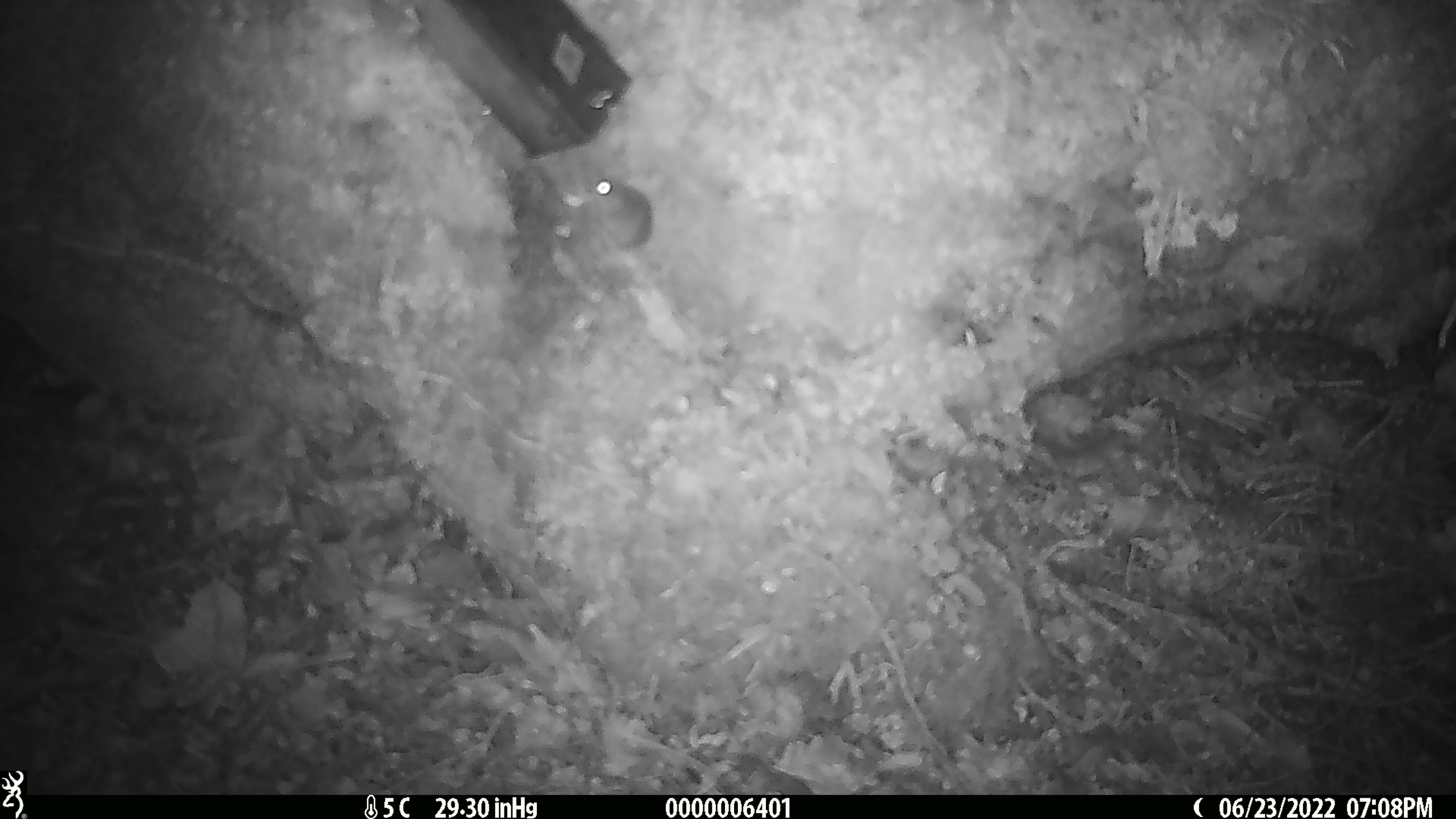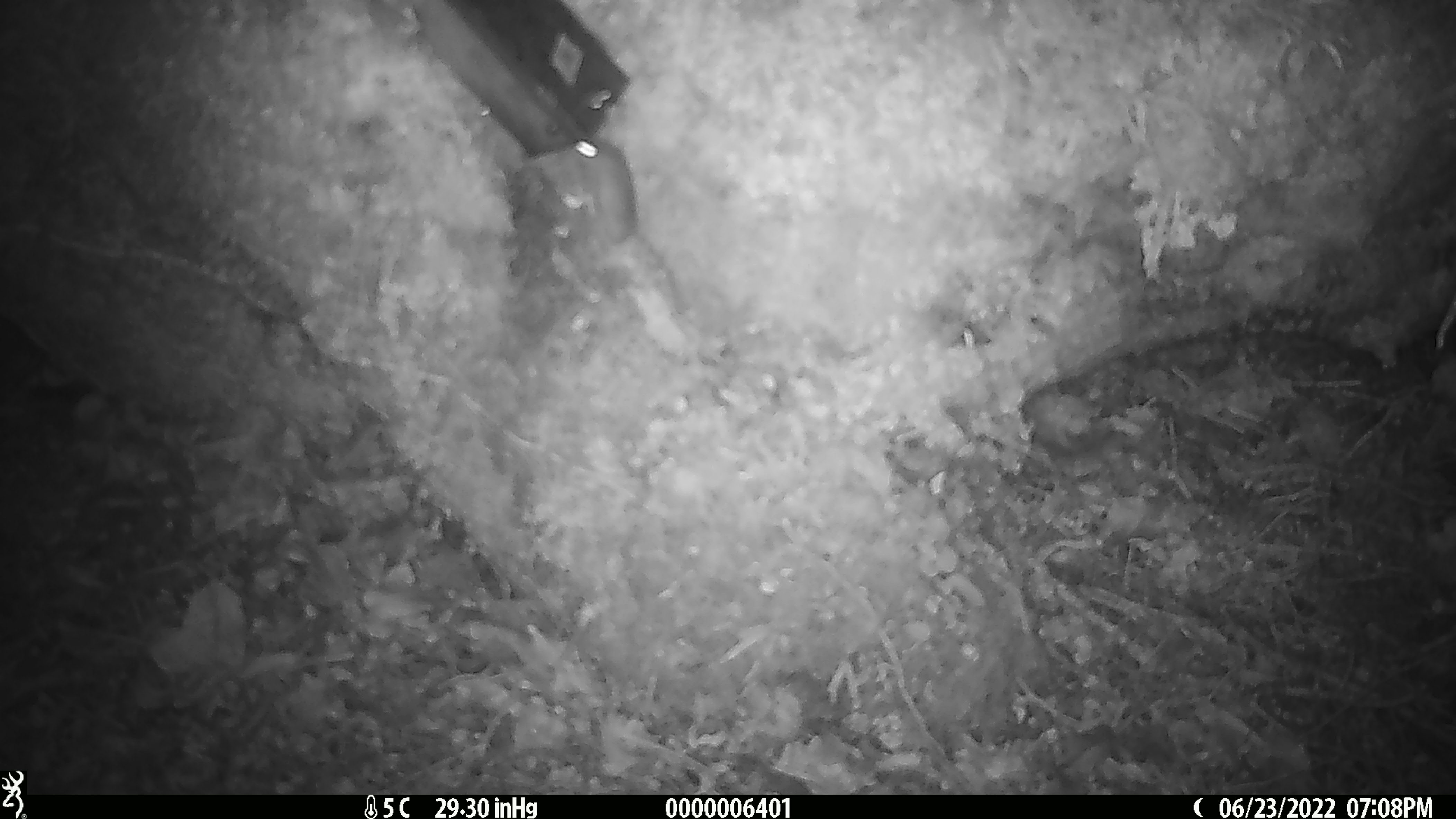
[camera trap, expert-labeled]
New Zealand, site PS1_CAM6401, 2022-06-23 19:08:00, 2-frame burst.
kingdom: Animalia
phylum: Chordata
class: Mammalia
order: Rodentia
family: Muridae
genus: Mus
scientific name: Mus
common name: mouse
Mouse (Mus).